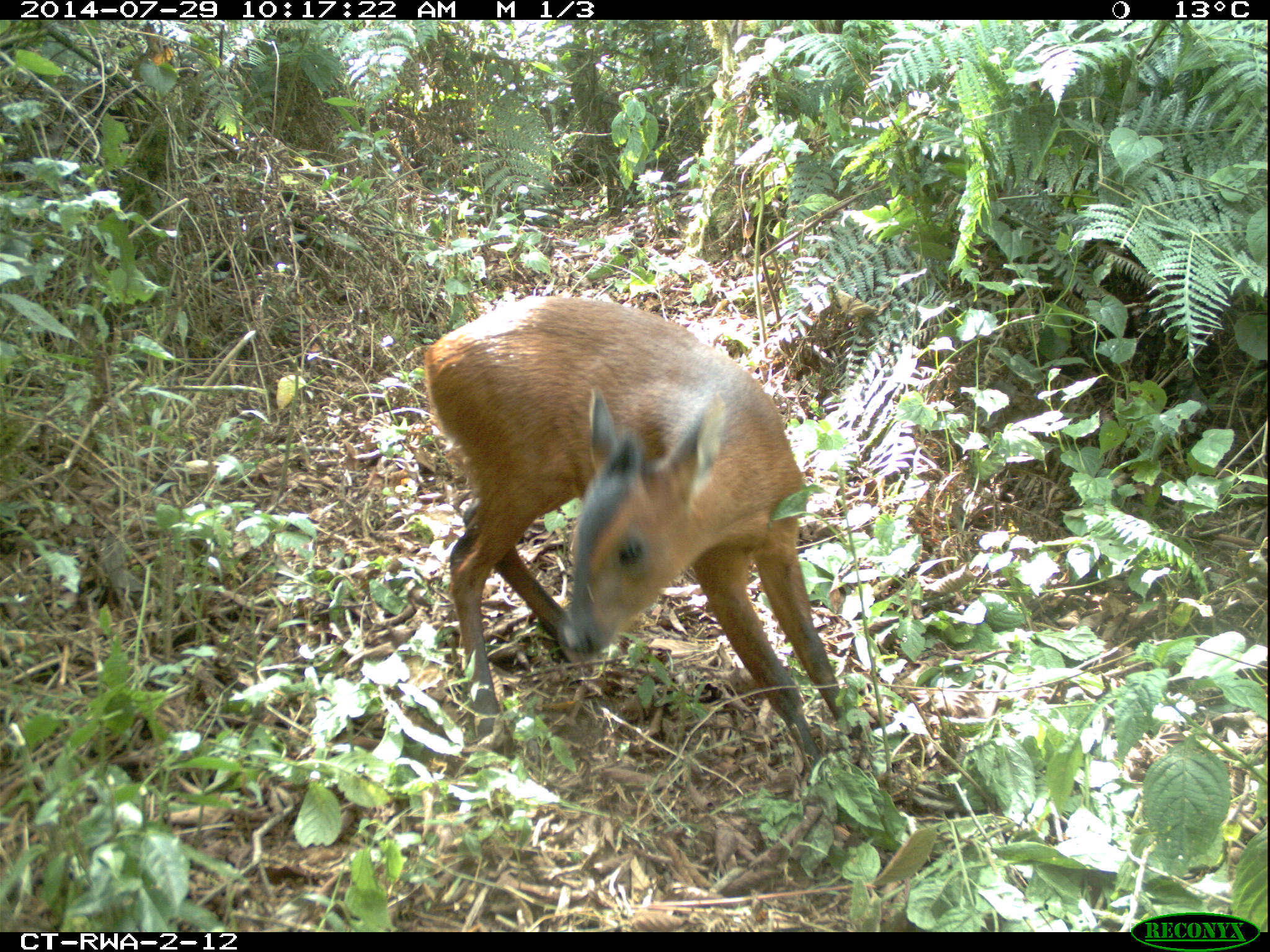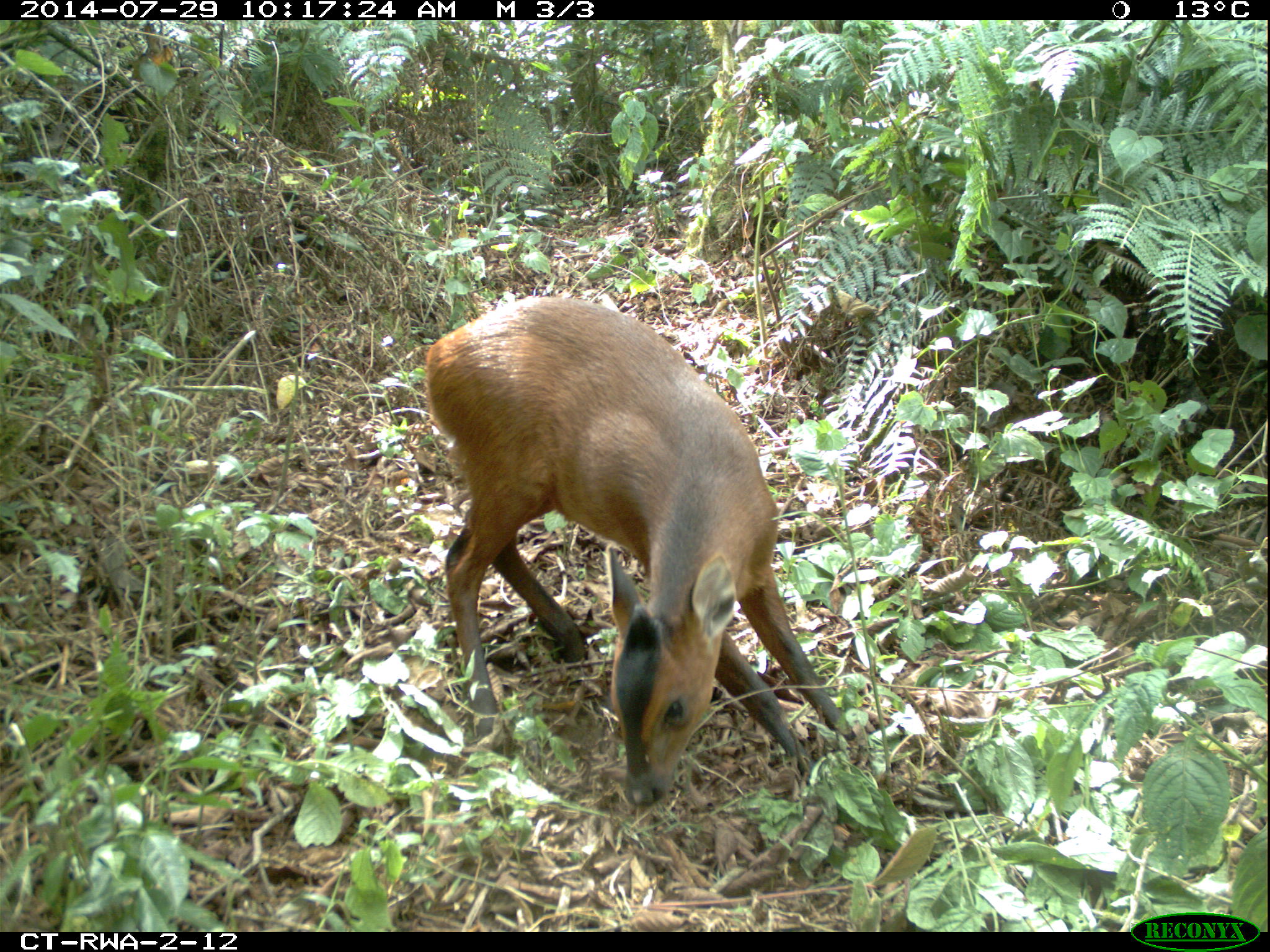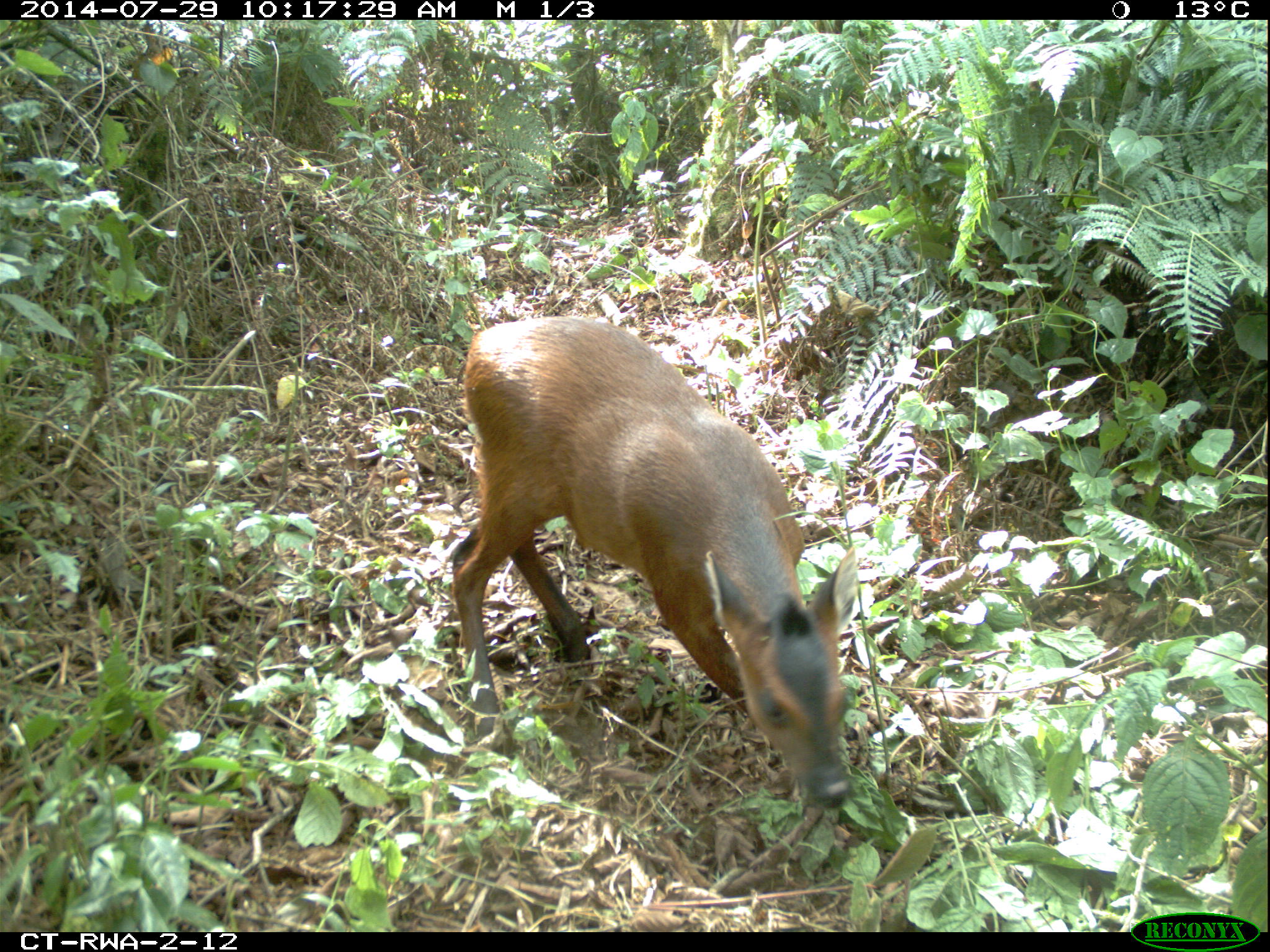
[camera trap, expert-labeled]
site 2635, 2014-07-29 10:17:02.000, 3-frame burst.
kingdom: Animalia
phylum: Chordata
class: Mammalia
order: Artiodactyla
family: Bovidae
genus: Cephalophus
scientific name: Cephalophus nigrifrons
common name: black-fronted duiker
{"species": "Cephalophus nigrifrons (black-fronted duiker)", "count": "1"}